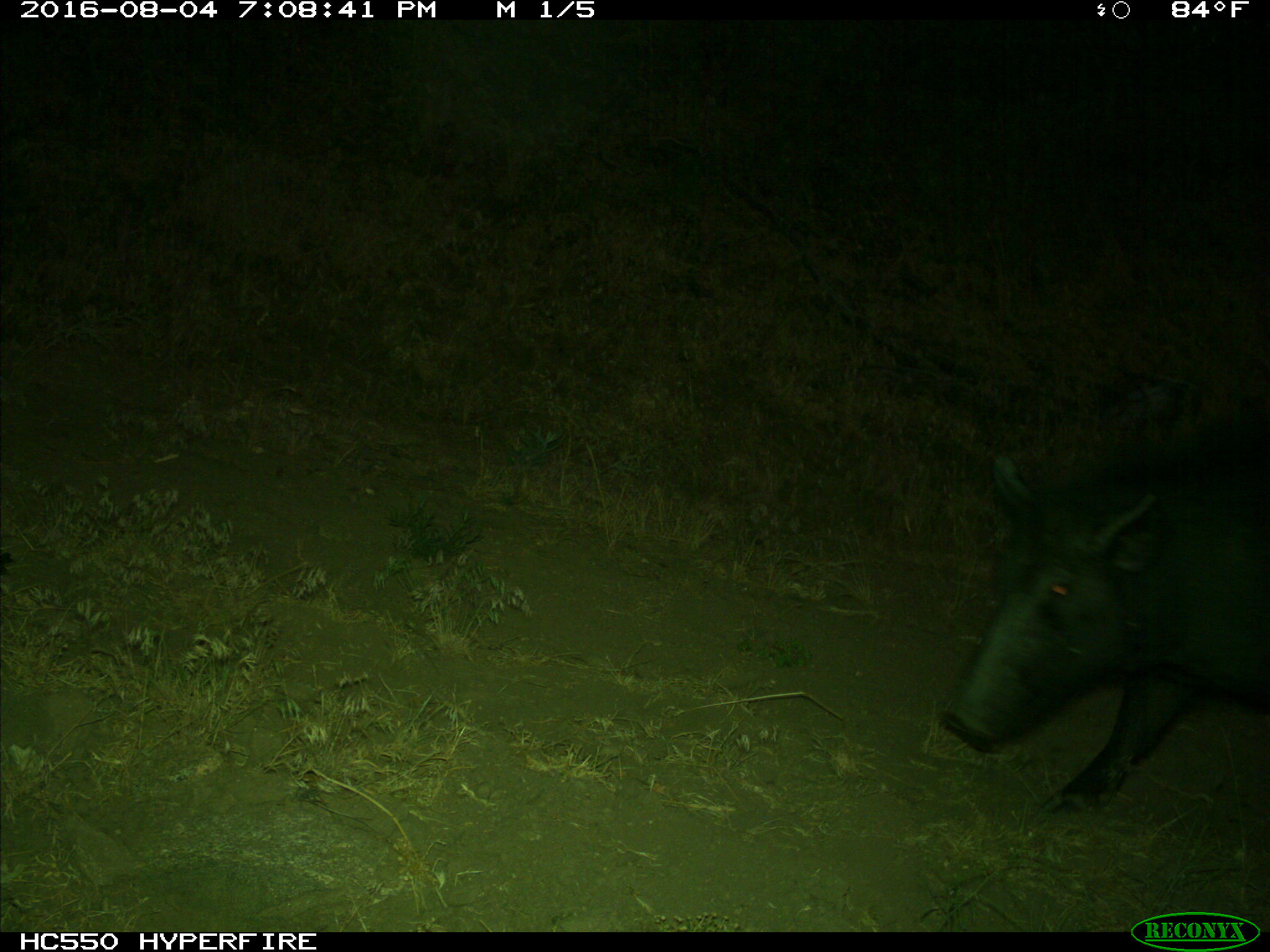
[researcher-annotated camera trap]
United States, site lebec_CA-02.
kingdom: Animalia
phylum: Chordata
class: Mammalia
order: Artiodactyla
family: Suidae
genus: Sus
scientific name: Sus scrofa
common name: wild boar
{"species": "Sus scrofa (wild boar)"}